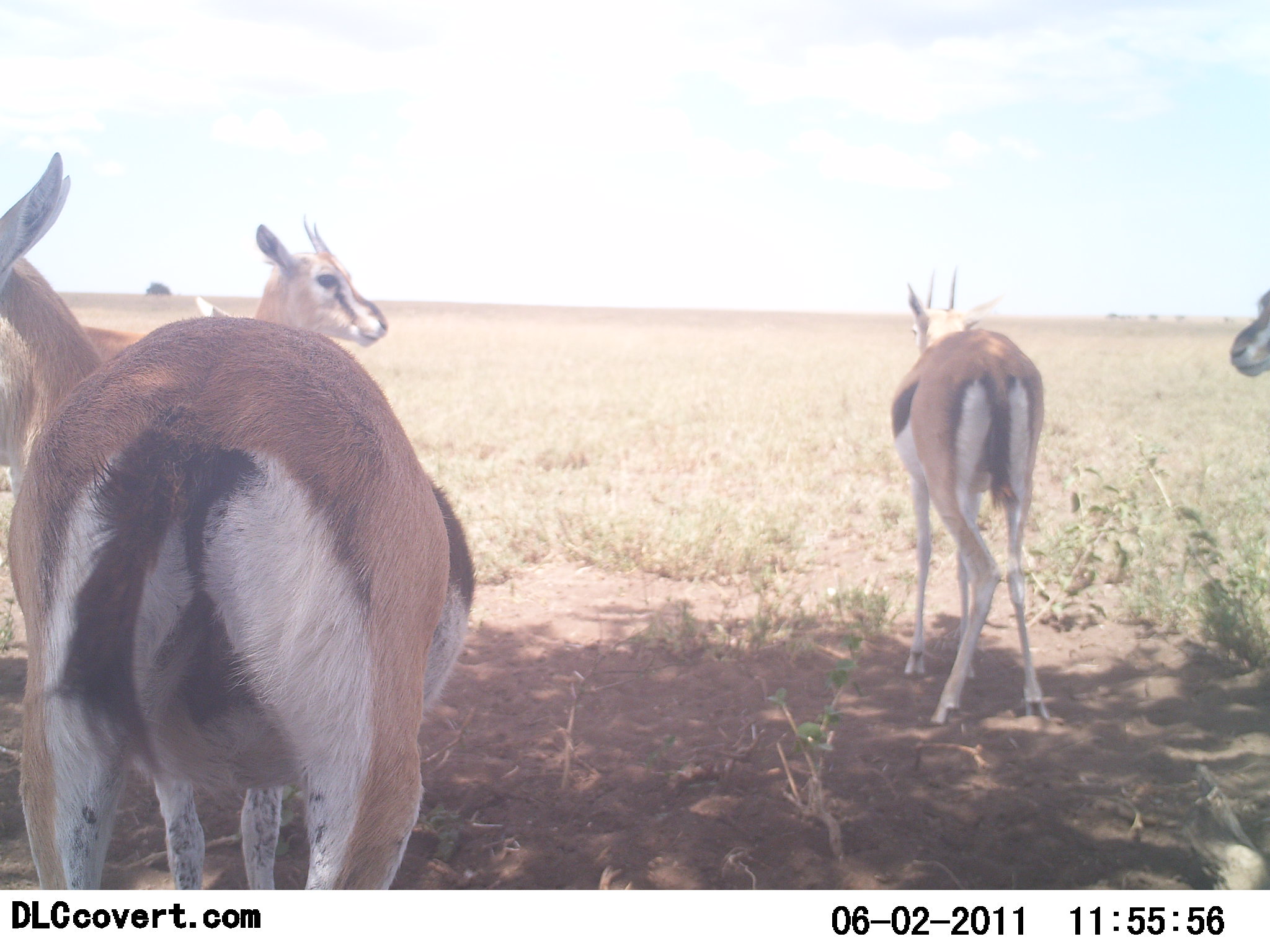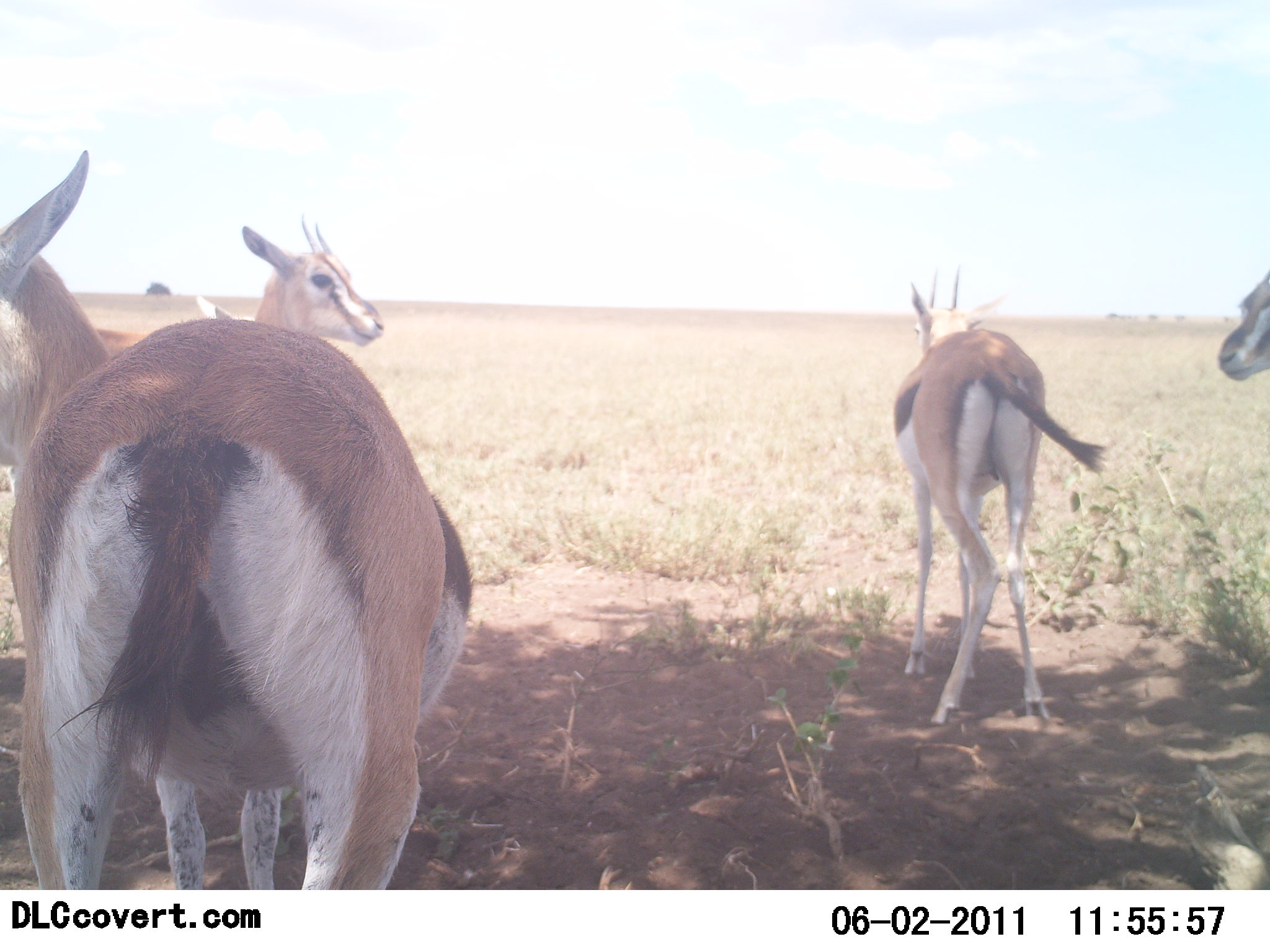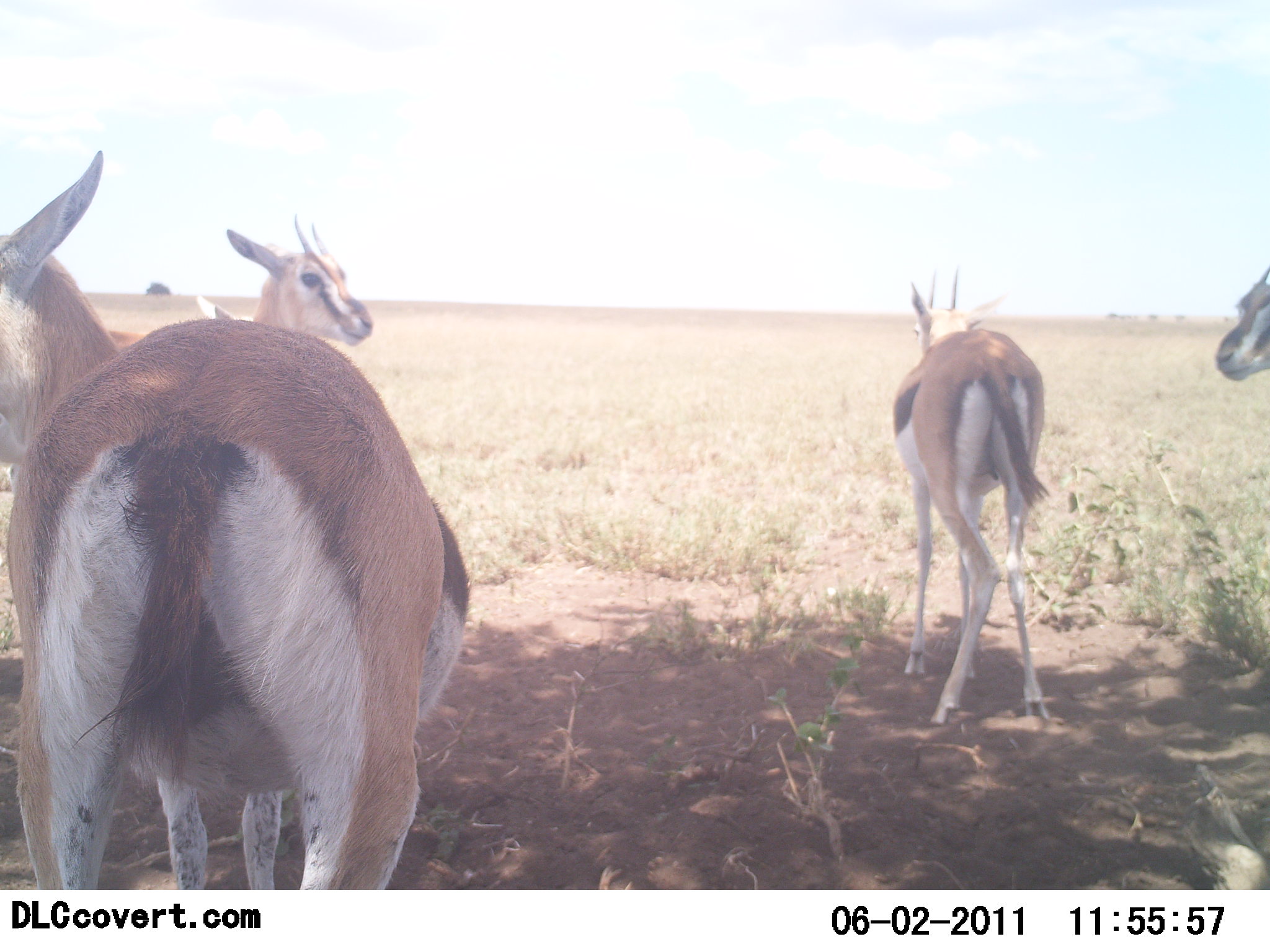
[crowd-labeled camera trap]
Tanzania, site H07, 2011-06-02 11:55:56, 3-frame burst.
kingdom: Animalia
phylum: Chordata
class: Mammalia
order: Artiodactyla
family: Bovidae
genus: Eudorcas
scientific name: Eudorcas thomsonii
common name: thomson's gazelle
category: gazellethomsons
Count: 4.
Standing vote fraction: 100%.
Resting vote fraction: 0%.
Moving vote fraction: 0%.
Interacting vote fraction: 0%.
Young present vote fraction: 0%.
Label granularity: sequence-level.